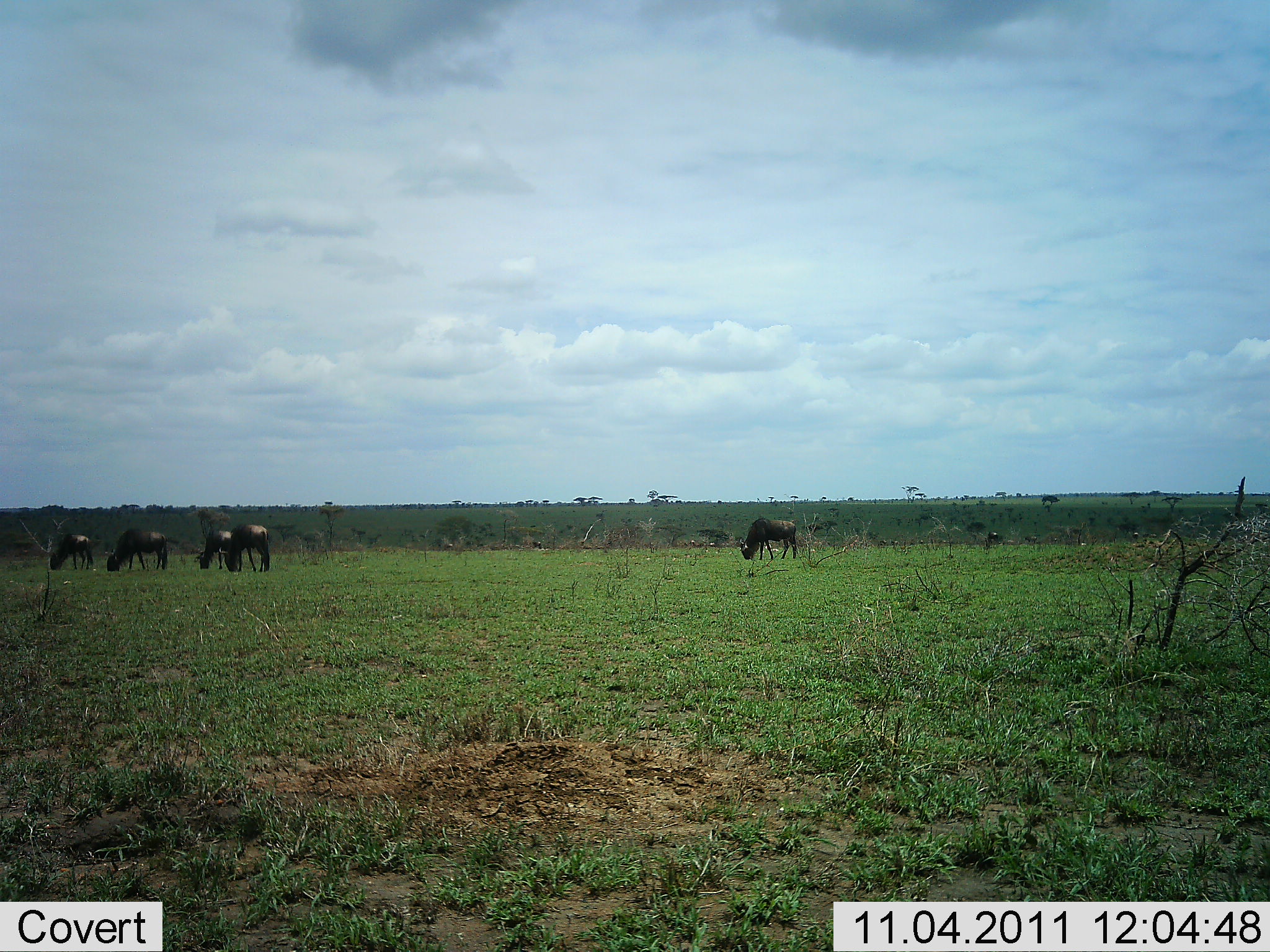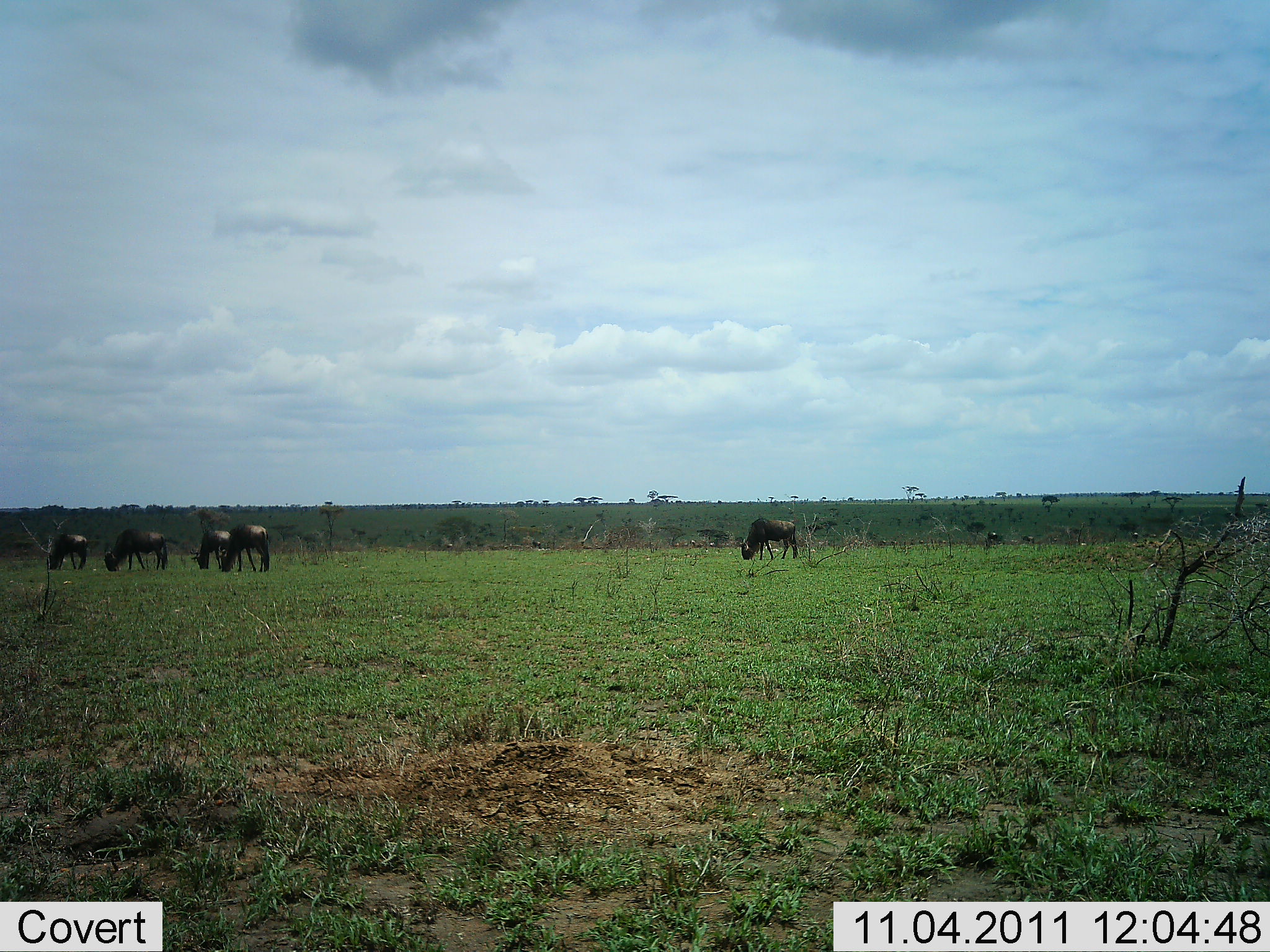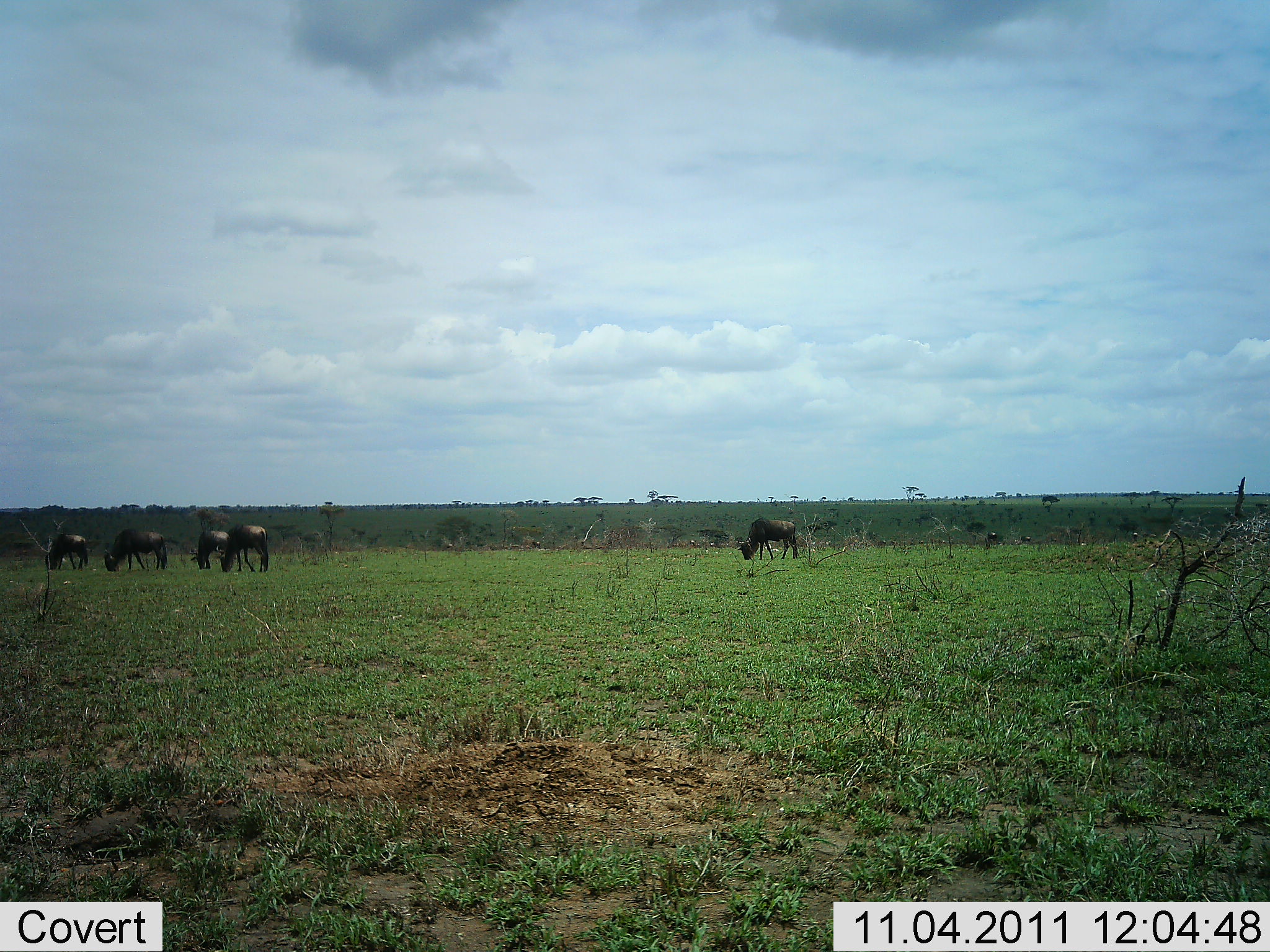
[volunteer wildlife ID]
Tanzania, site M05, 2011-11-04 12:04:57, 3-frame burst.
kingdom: Animalia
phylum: Chordata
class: Mammalia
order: Artiodactyla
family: Bovidae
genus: Connochaetes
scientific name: Connochaetes taurinus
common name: blue wildebeest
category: wildebeest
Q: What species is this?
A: Wildebeest (blue wildebeest) (Connochaetes taurinus).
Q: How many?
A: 5.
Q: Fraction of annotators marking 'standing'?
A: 15%.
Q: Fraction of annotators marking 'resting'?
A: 0%.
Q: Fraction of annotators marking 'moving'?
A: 0%.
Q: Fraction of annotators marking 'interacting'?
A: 0%.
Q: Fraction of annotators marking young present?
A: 0%.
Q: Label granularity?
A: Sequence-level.